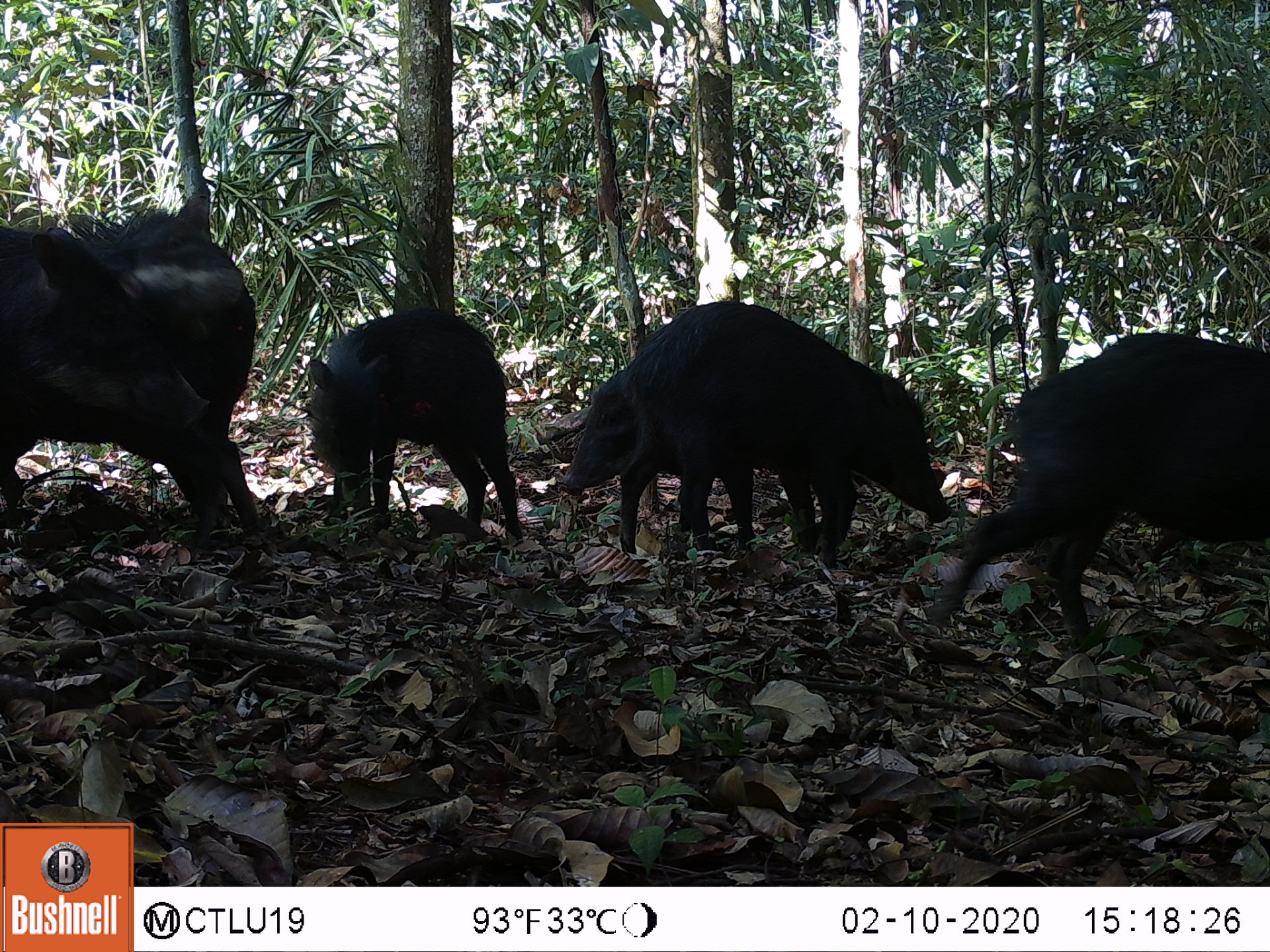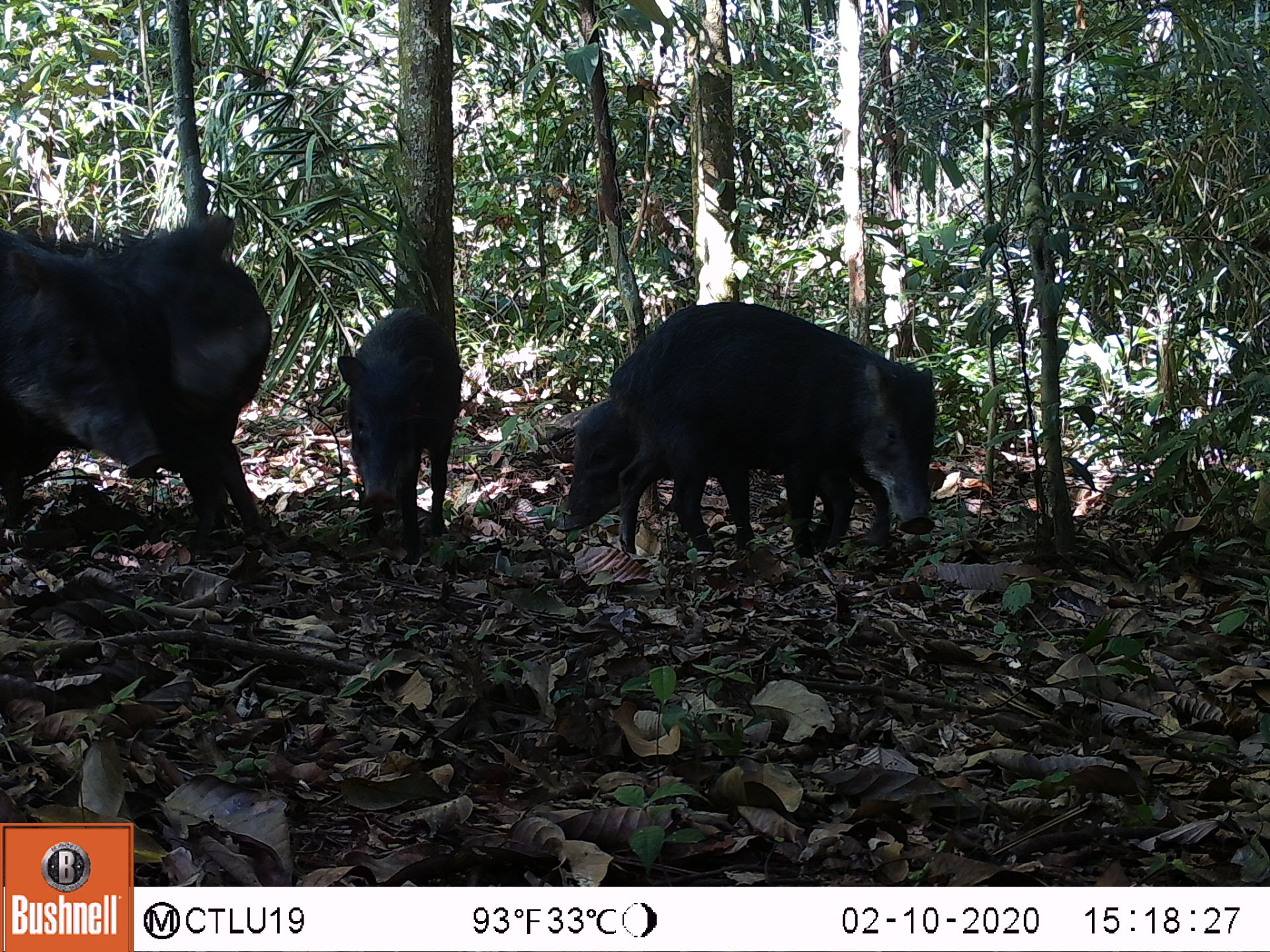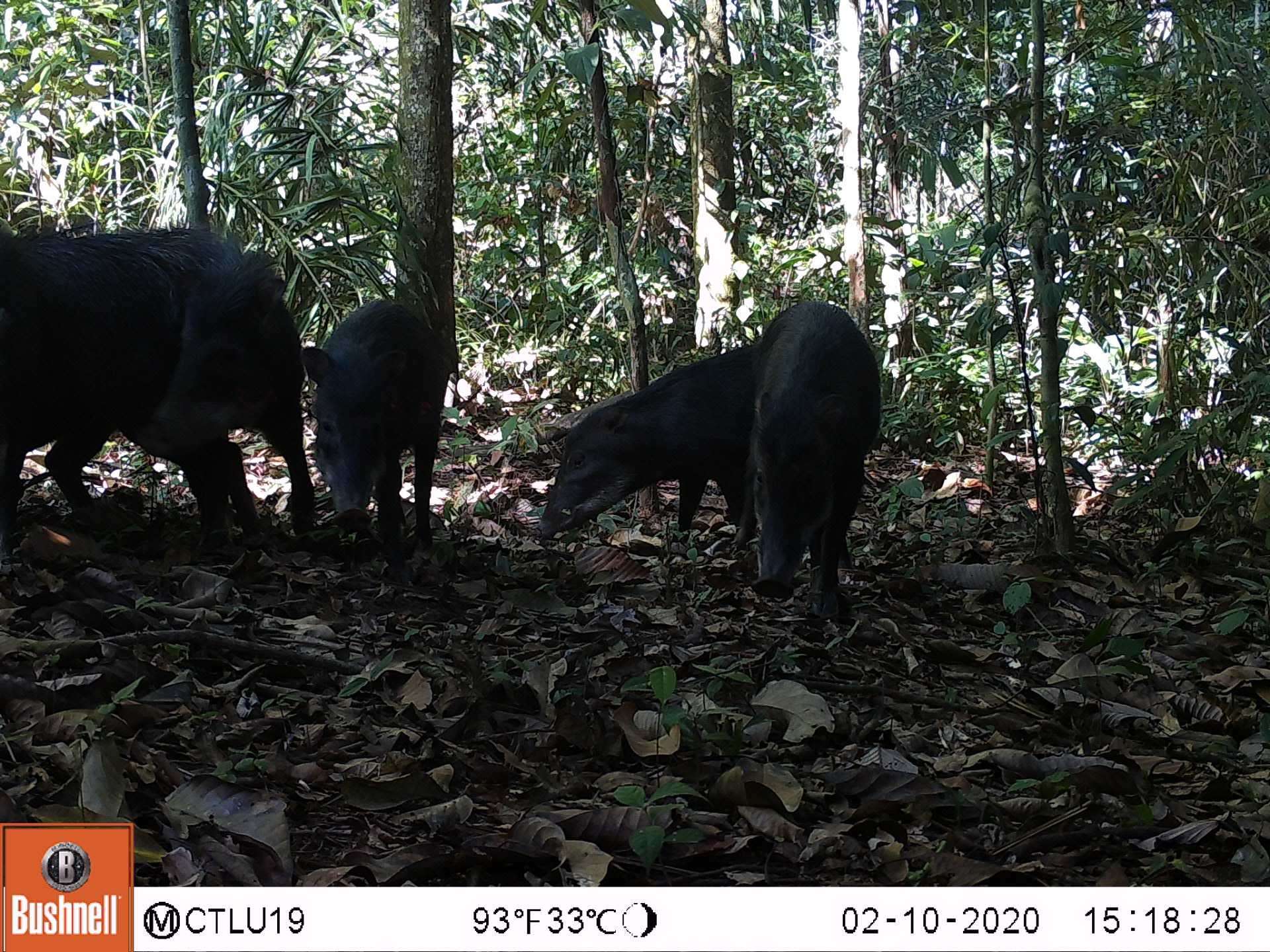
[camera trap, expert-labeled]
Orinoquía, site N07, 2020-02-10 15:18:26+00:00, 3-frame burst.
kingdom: Animalia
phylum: Chordata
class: Mammalia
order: Artiodactyla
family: Tayassuidae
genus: Tayassu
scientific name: Tayassu pecari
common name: white-lipped peccary